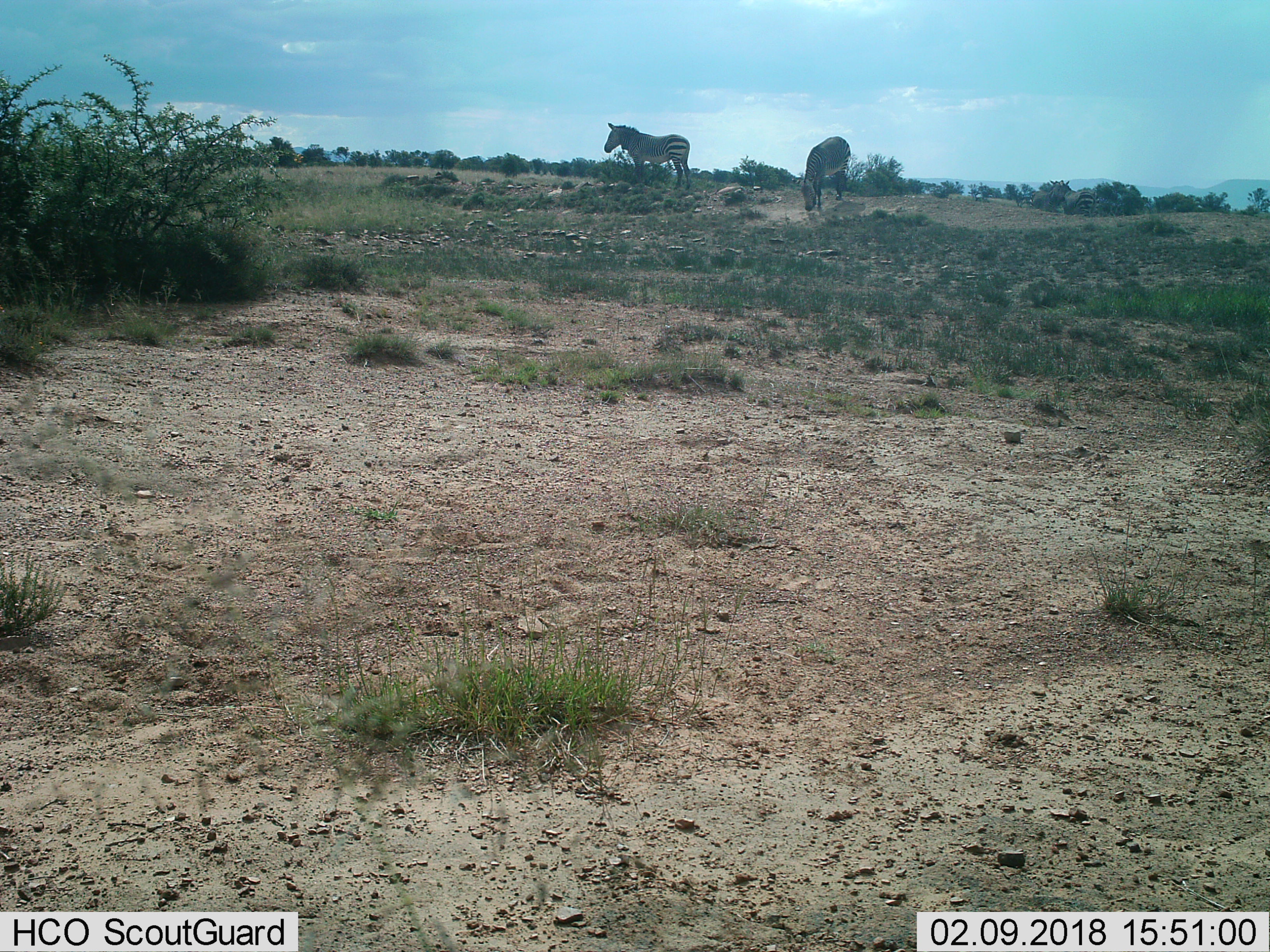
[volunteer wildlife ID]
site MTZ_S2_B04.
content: unidentified animal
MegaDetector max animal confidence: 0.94